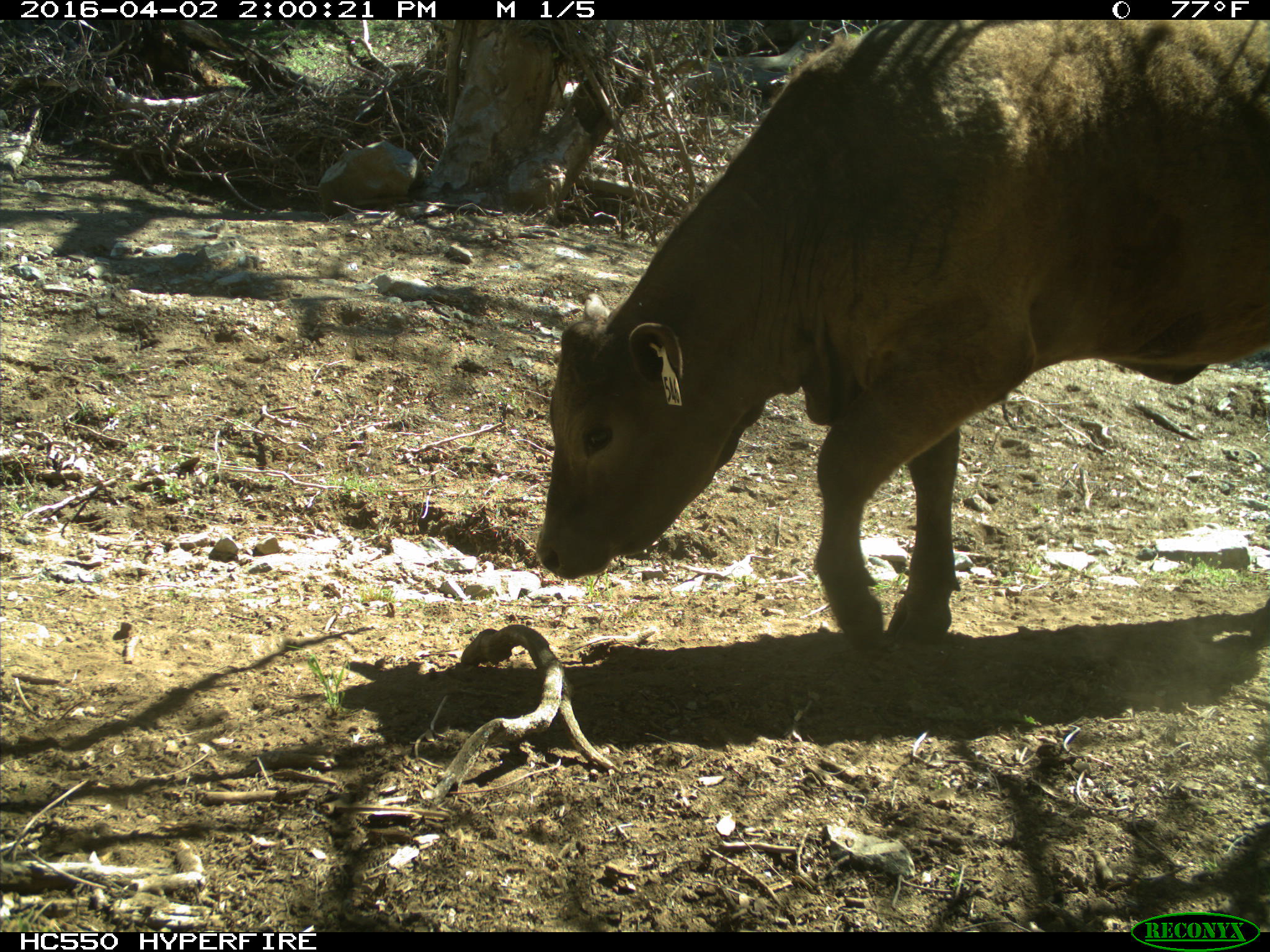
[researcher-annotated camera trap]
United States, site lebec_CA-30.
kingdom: Animalia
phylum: Chordata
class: Mammalia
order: Artiodactyla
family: Bovidae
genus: Bos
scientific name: Bos taurus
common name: domestic cow